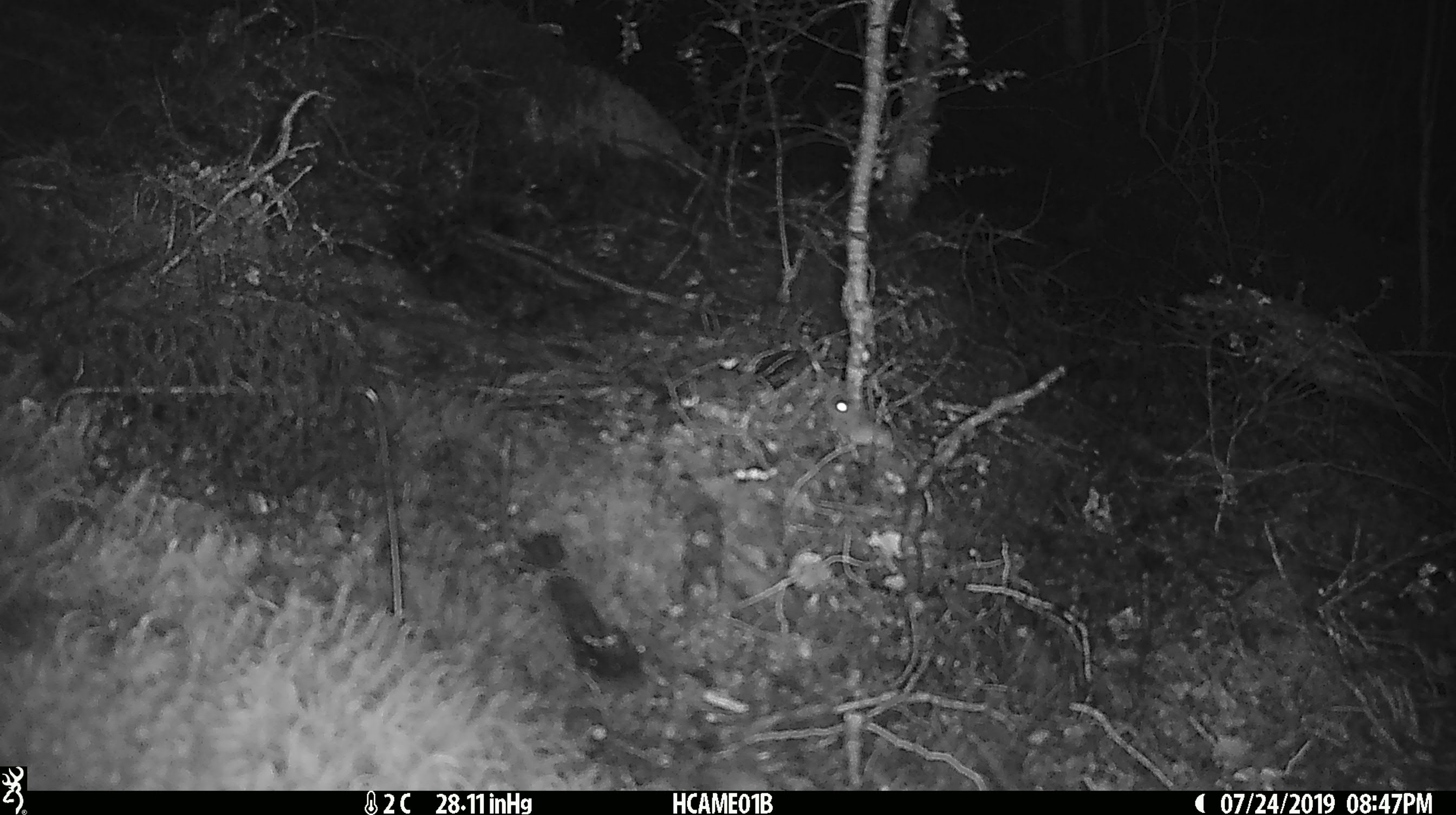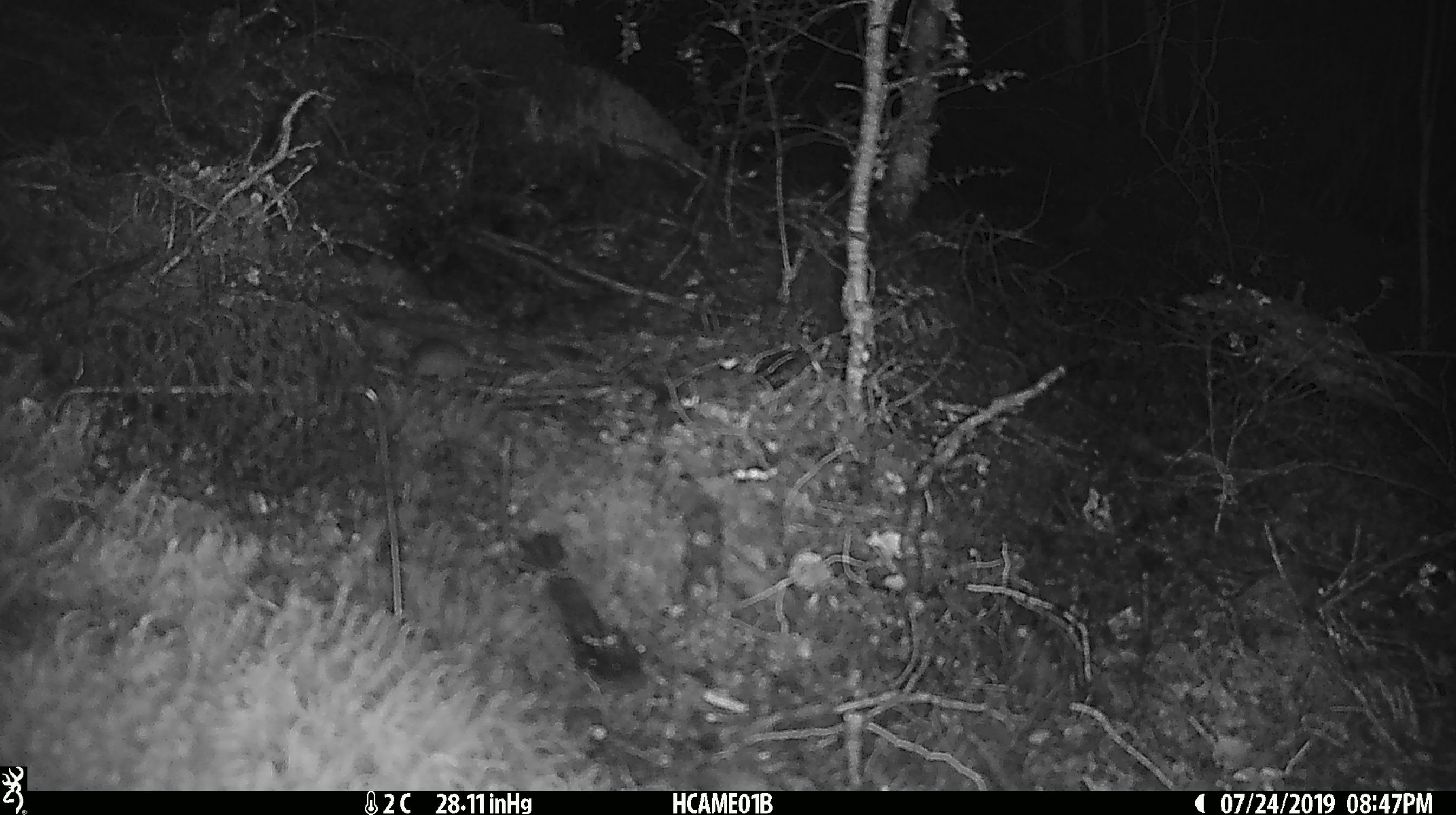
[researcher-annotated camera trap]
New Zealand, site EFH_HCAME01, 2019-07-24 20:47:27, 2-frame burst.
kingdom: Animalia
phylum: Chordata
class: Mammalia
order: Rodentia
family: Muridae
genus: Mus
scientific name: Mus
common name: mouse